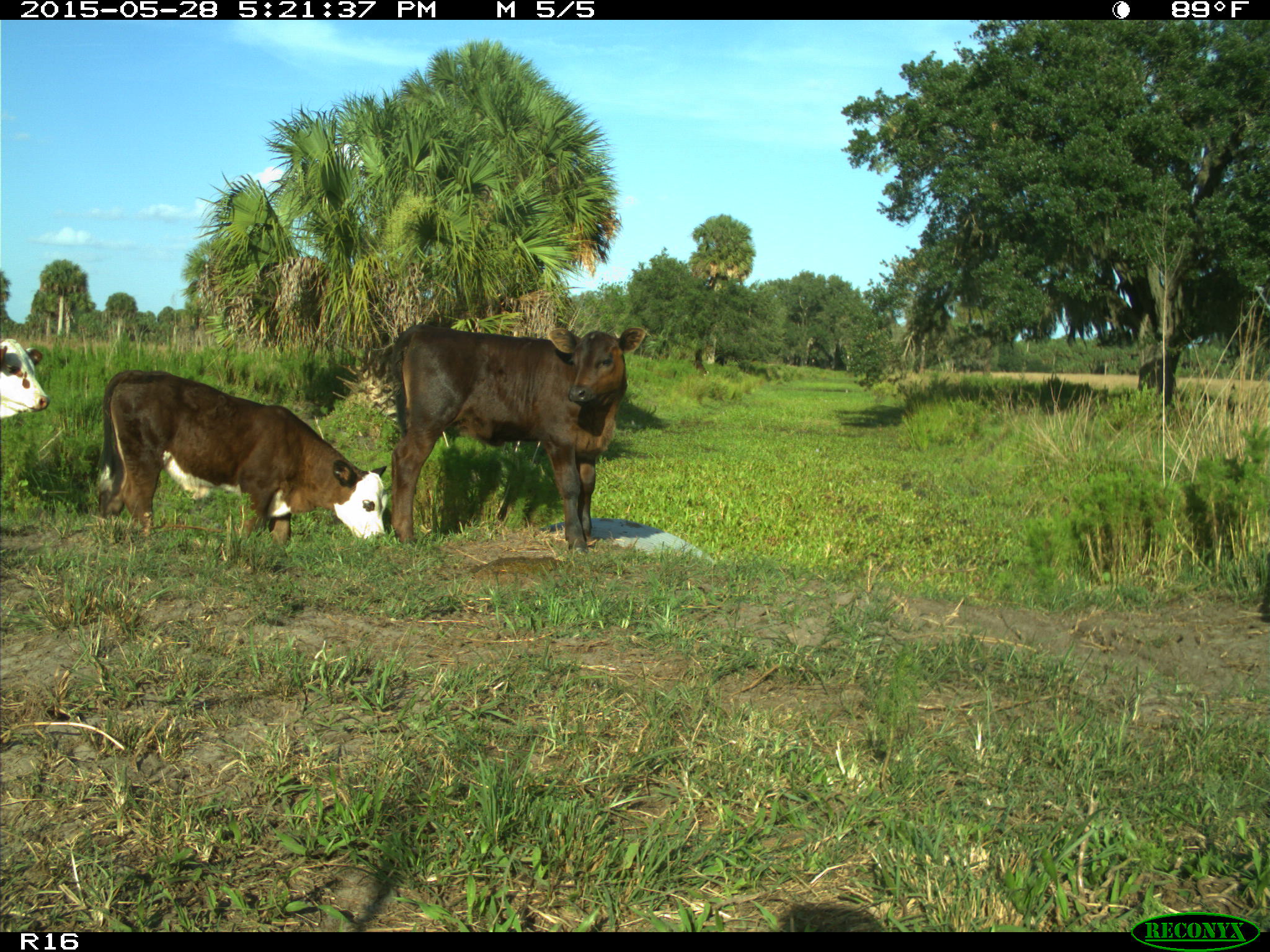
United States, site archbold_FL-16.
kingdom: Animalia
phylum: Chordata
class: Mammalia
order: Artiodactyla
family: Bovidae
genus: Bos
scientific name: Bos taurus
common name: domestic cow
Bos taurus (domestic cow).